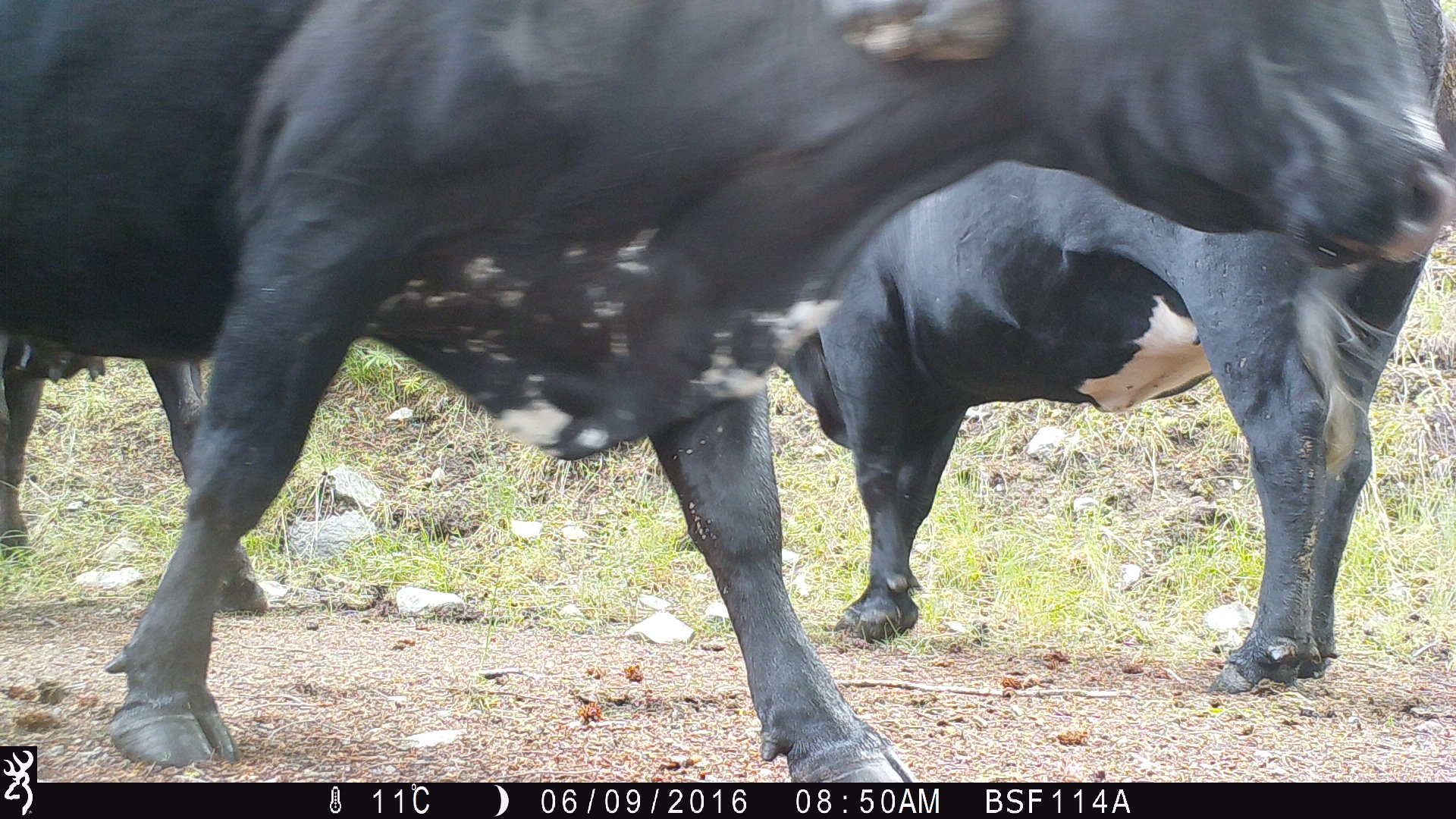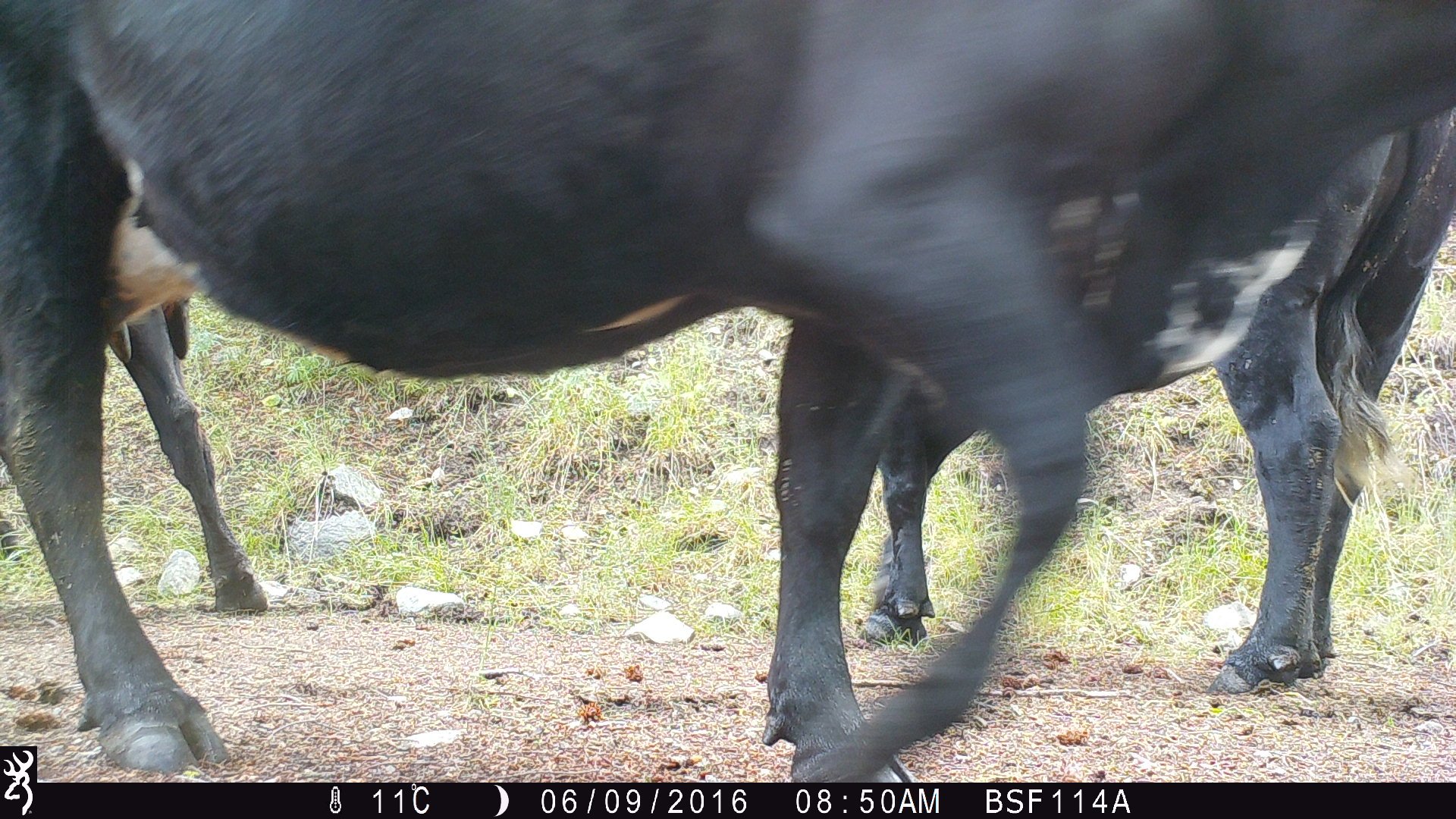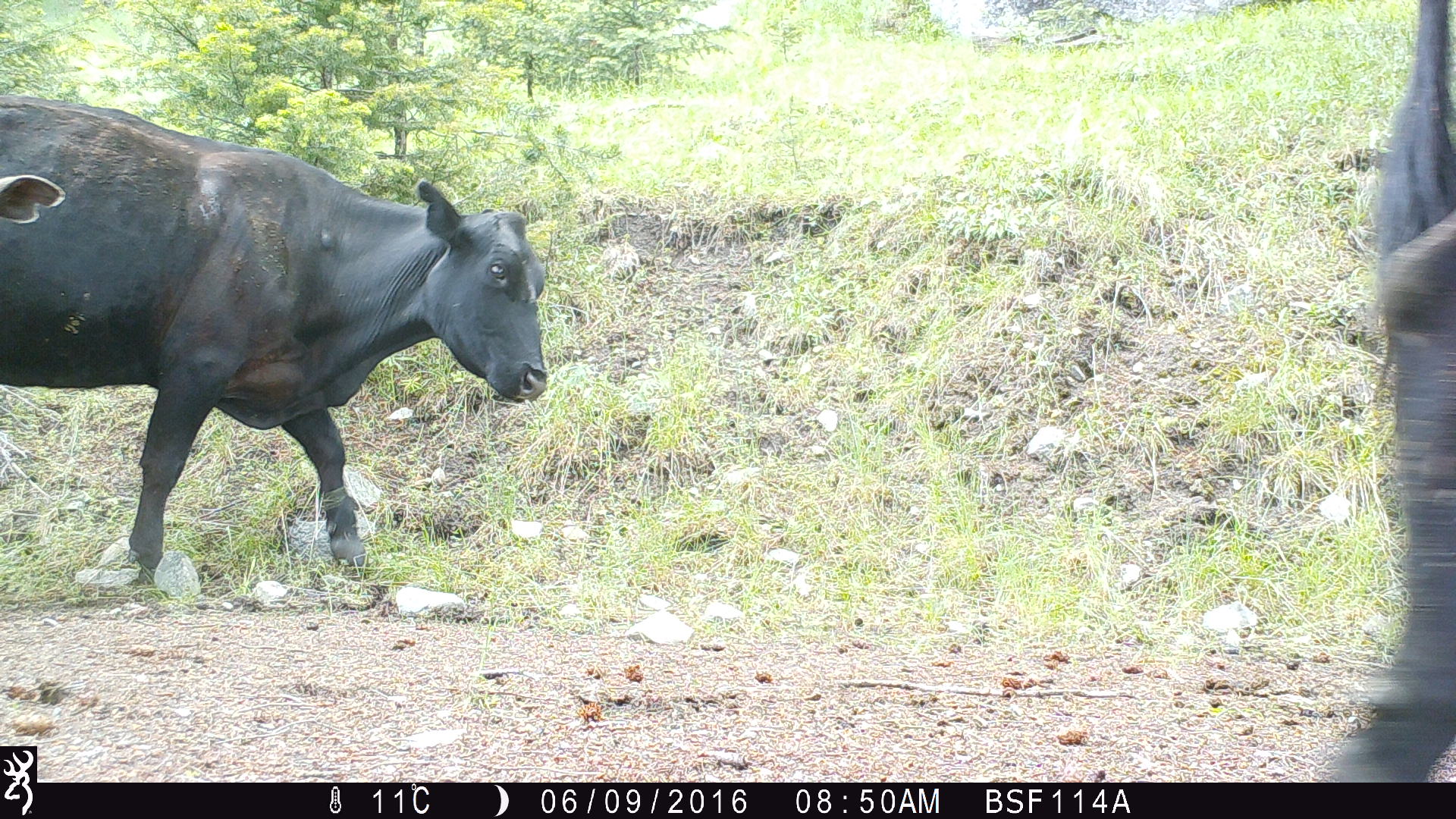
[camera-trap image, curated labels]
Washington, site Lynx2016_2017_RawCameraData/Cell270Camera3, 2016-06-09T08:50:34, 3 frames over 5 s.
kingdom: Animalia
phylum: Chordata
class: Mammalia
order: Artiodactyla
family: Bovidae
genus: Bos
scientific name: Bos taurus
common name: domestic cattle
Domestic cattle (Bos taurus). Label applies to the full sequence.